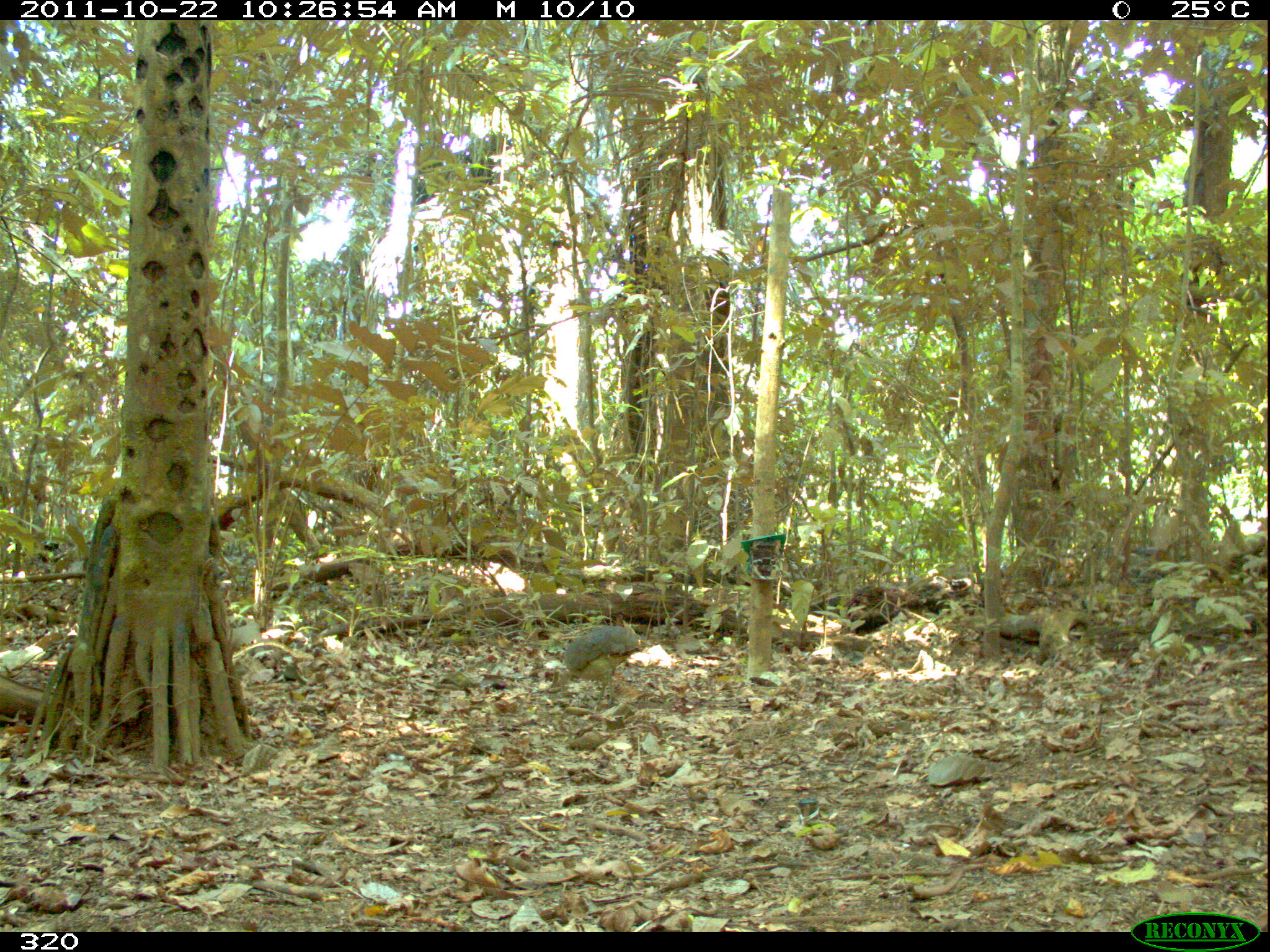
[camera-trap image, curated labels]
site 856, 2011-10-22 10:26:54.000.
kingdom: Animalia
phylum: Chordata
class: Aves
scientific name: Aves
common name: bird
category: unknown bird